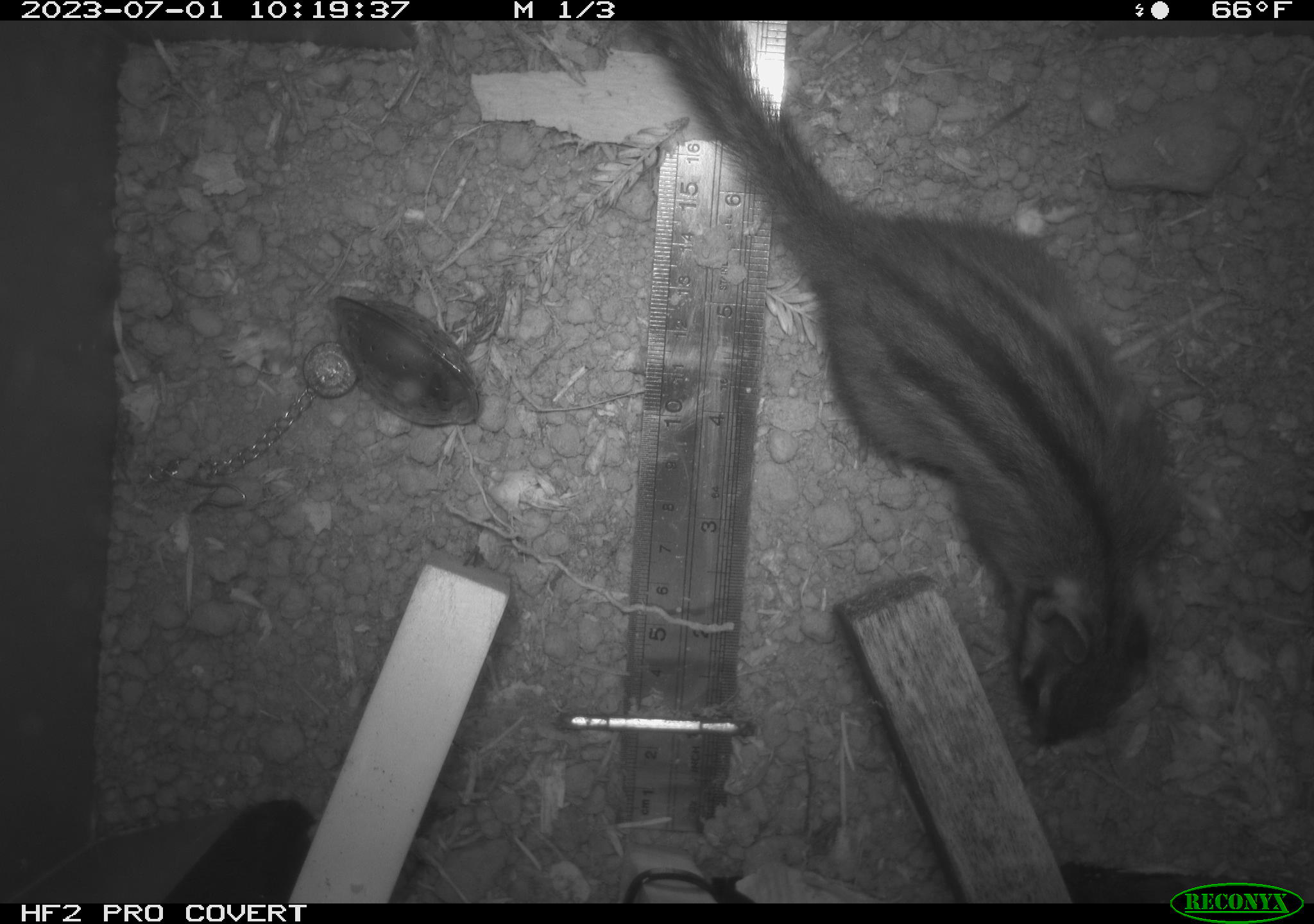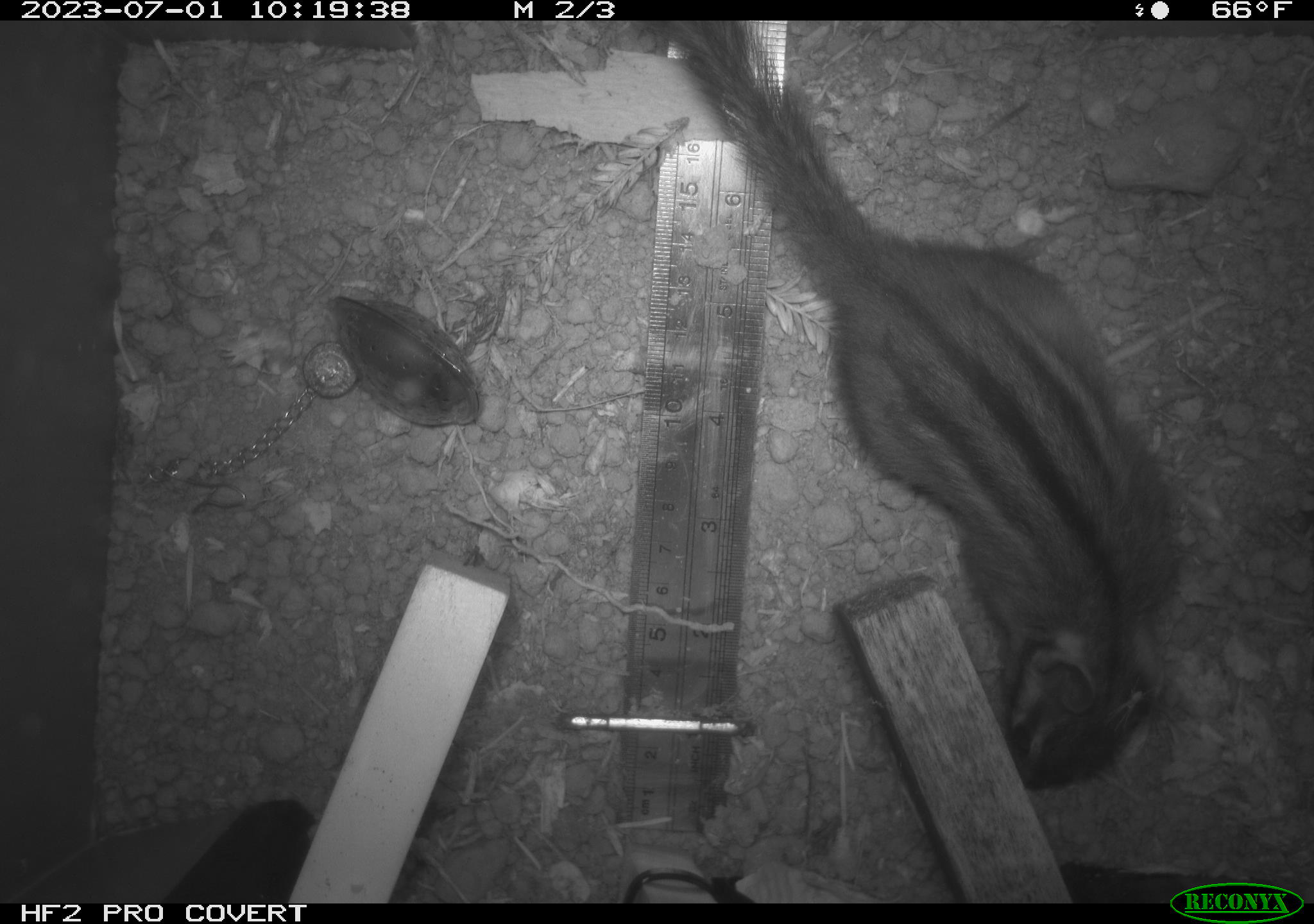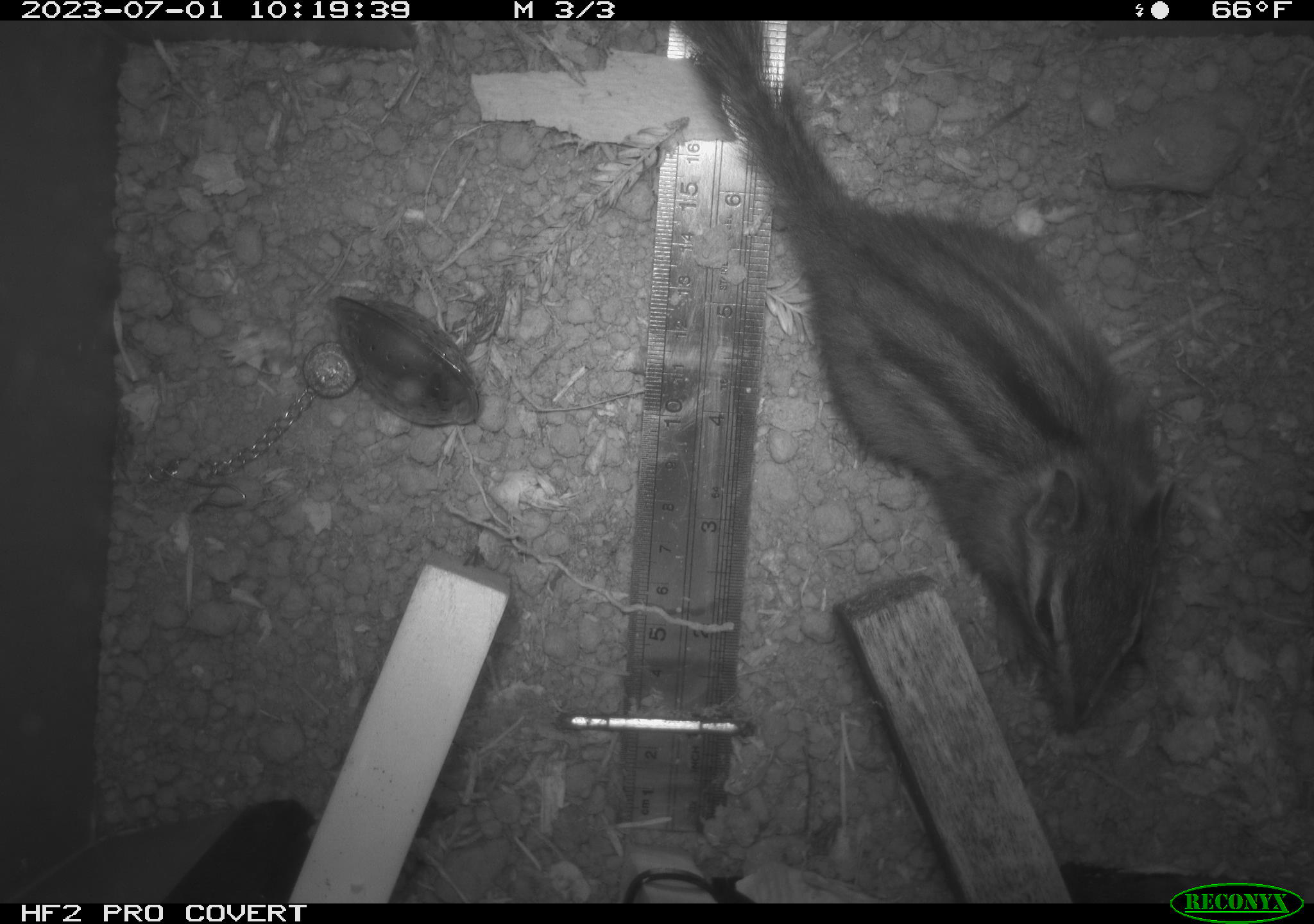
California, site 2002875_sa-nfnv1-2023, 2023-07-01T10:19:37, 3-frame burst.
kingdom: Animalia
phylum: Chordata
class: Mammalia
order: Rodentia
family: Sciuridae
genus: Neotamias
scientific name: Neotamias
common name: western chipmunks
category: neotamias species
Neotamias species (western chipmunks) (Neotamias).